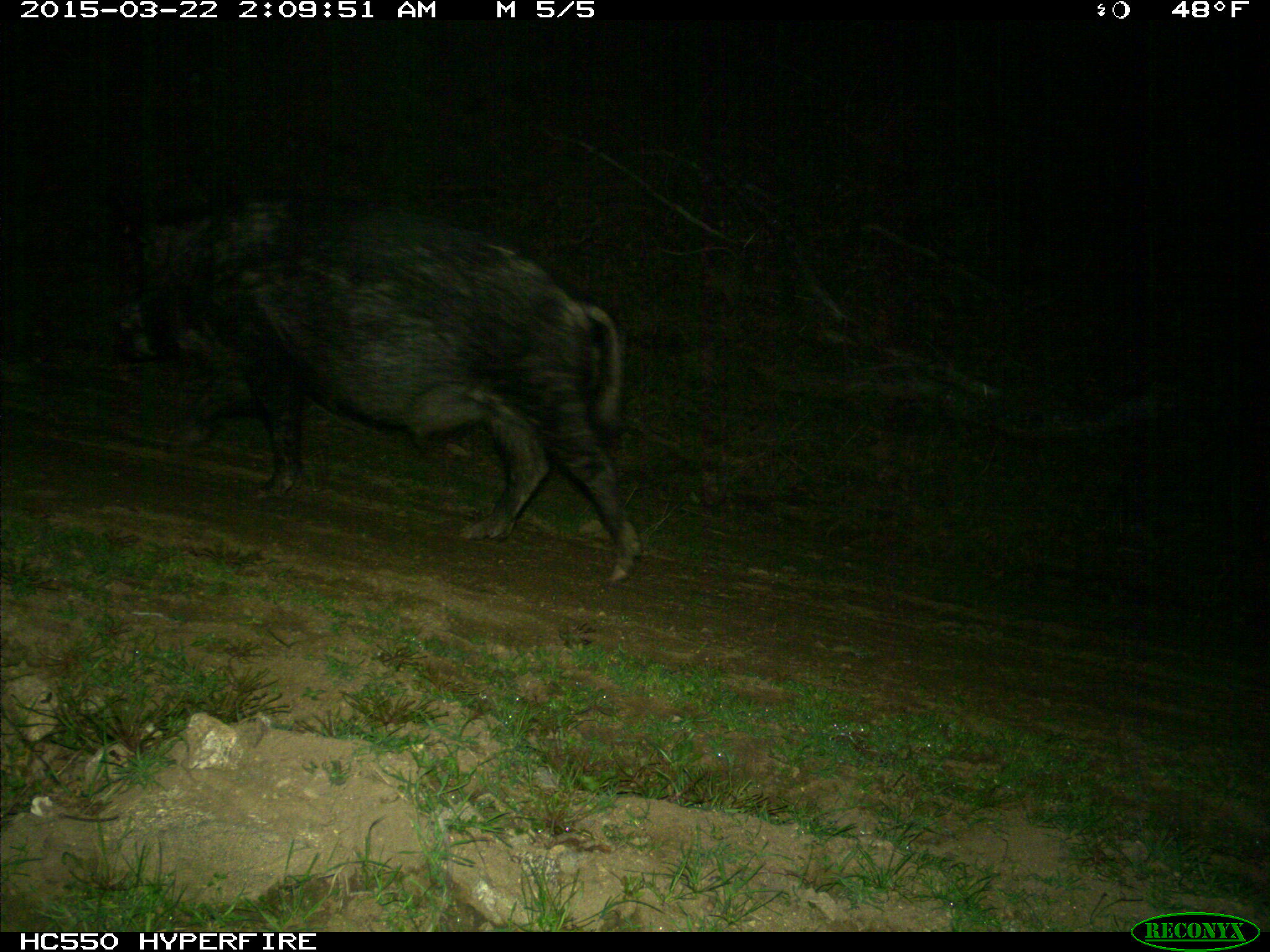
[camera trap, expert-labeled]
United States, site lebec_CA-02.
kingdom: Animalia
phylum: Chordata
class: Mammalia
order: Artiodactyla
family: Suidae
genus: Sus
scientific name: Sus scrofa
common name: wild boar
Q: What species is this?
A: Sus scrofa (wild boar).